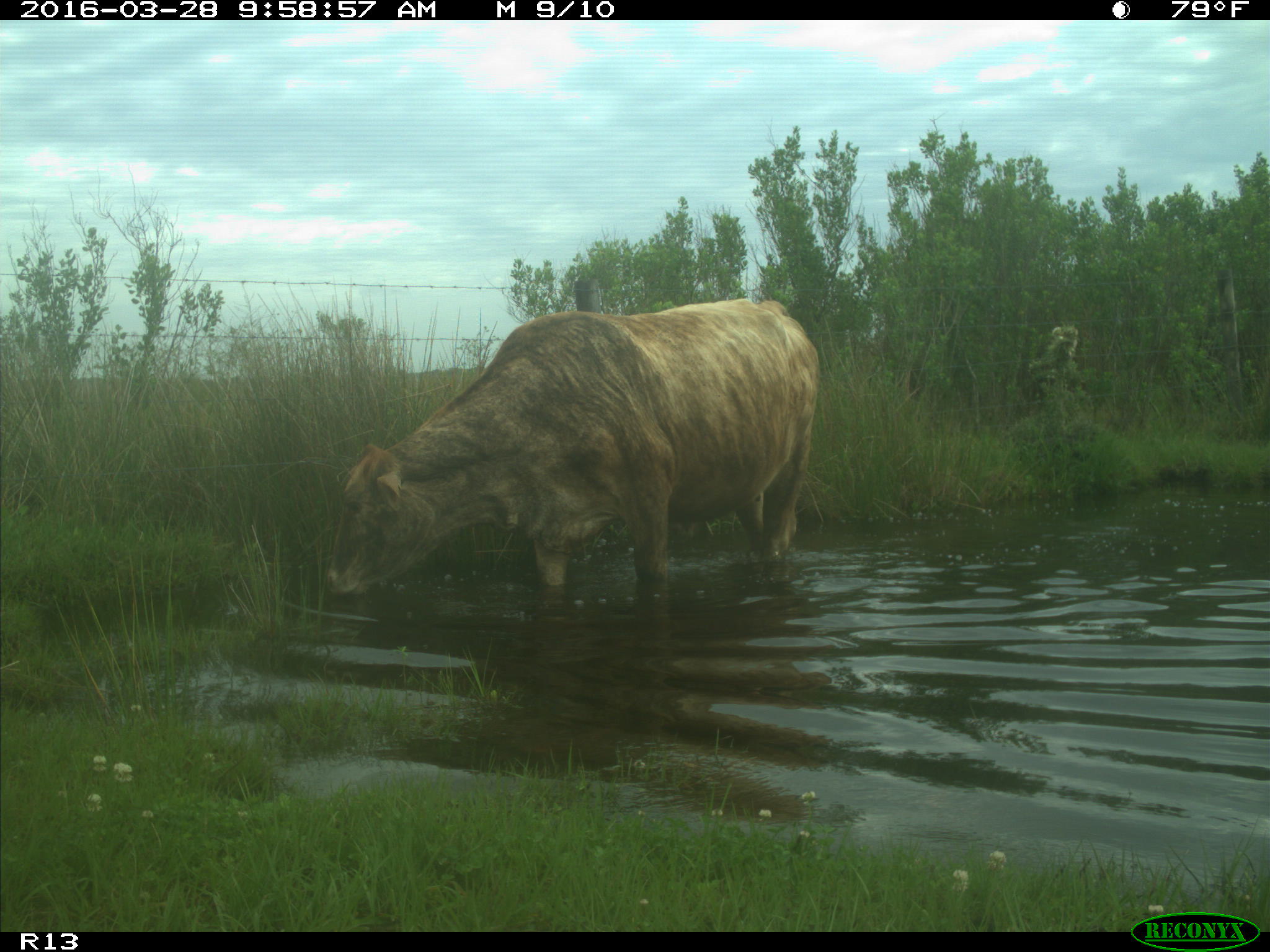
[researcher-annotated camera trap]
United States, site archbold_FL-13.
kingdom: Animalia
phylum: Chordata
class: Mammalia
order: Artiodactyla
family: Bovidae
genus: Bos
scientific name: Bos taurus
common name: domestic cow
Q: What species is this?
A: Bos taurus (domestic cow).